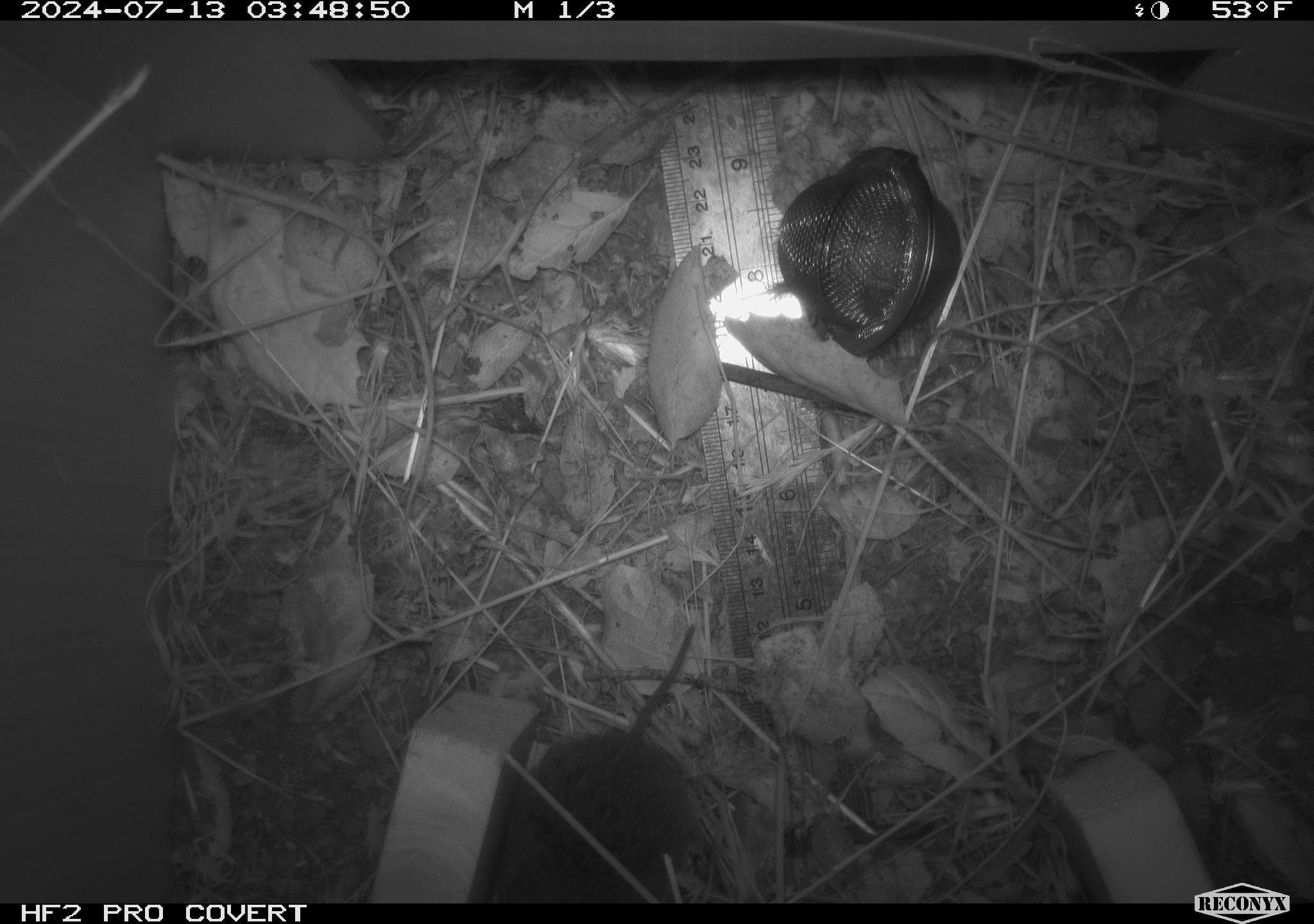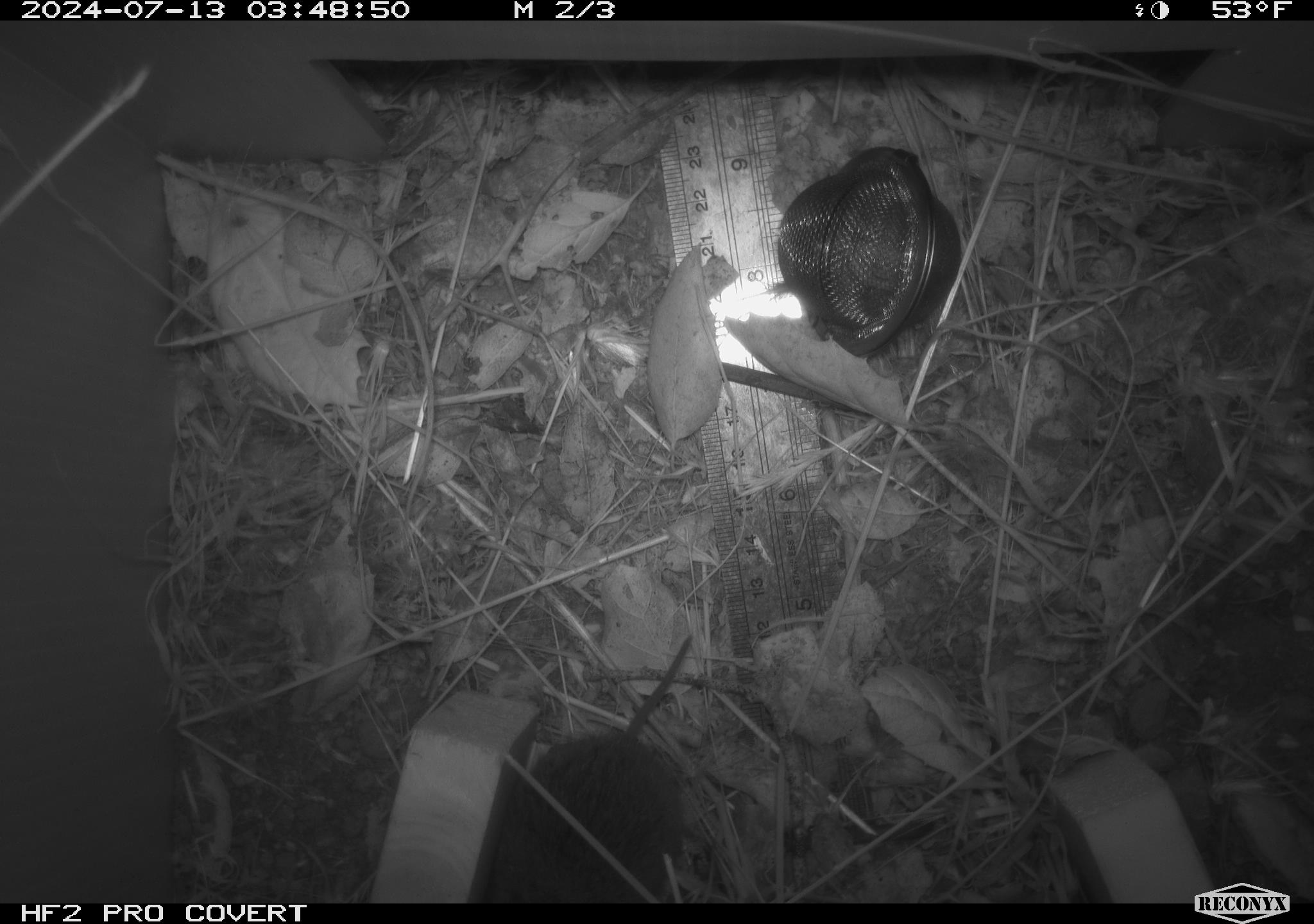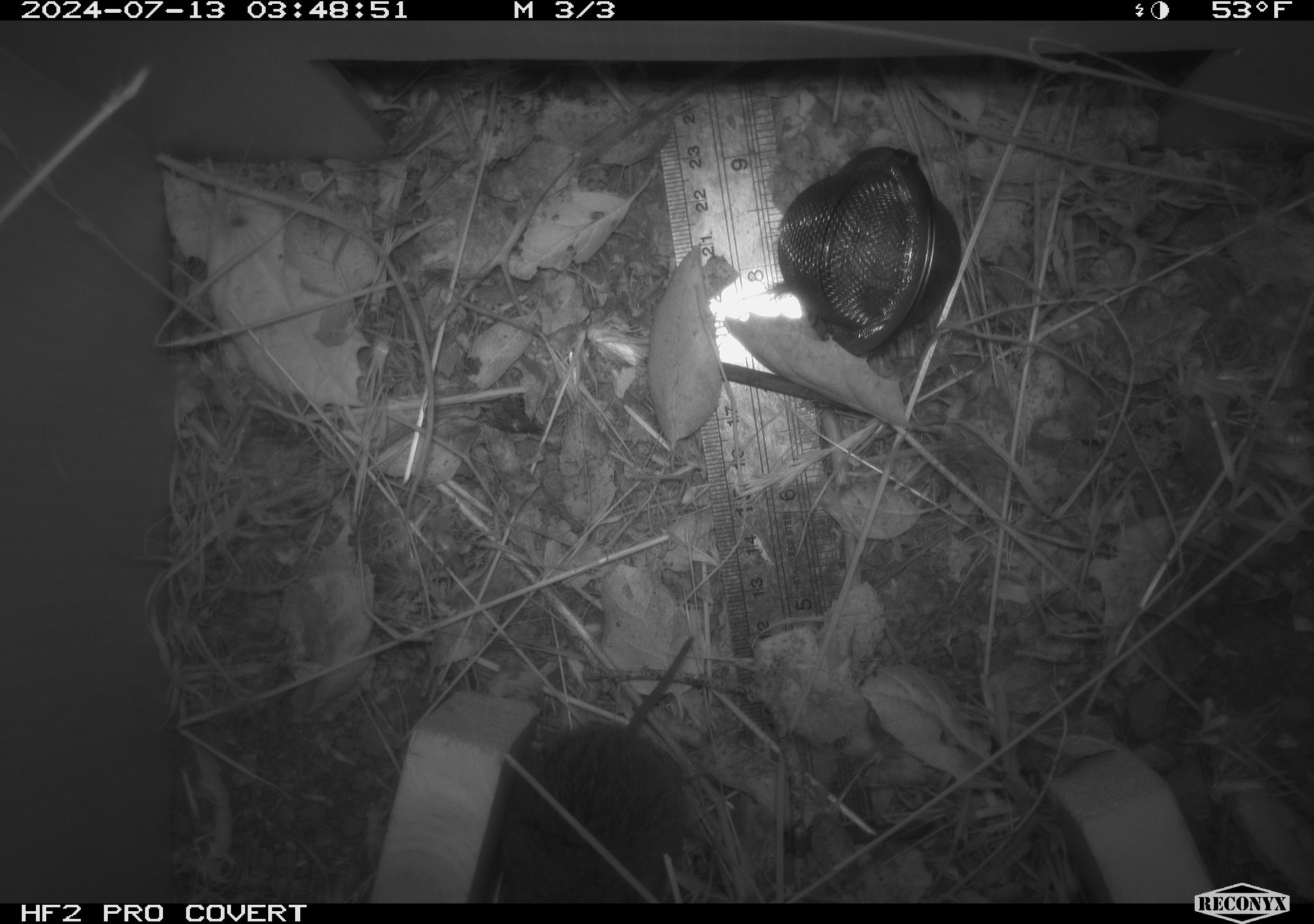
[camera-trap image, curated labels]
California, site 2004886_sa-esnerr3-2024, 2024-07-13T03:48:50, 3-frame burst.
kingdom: Animalia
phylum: Chordata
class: Mammalia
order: Rodentia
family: Cricetidae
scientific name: Cricetidae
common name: hamsters, voles, lemmings, and allies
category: cricetidae family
Cricetidae family (hamsters, voles, lemmings, and allies) (Cricetidae).